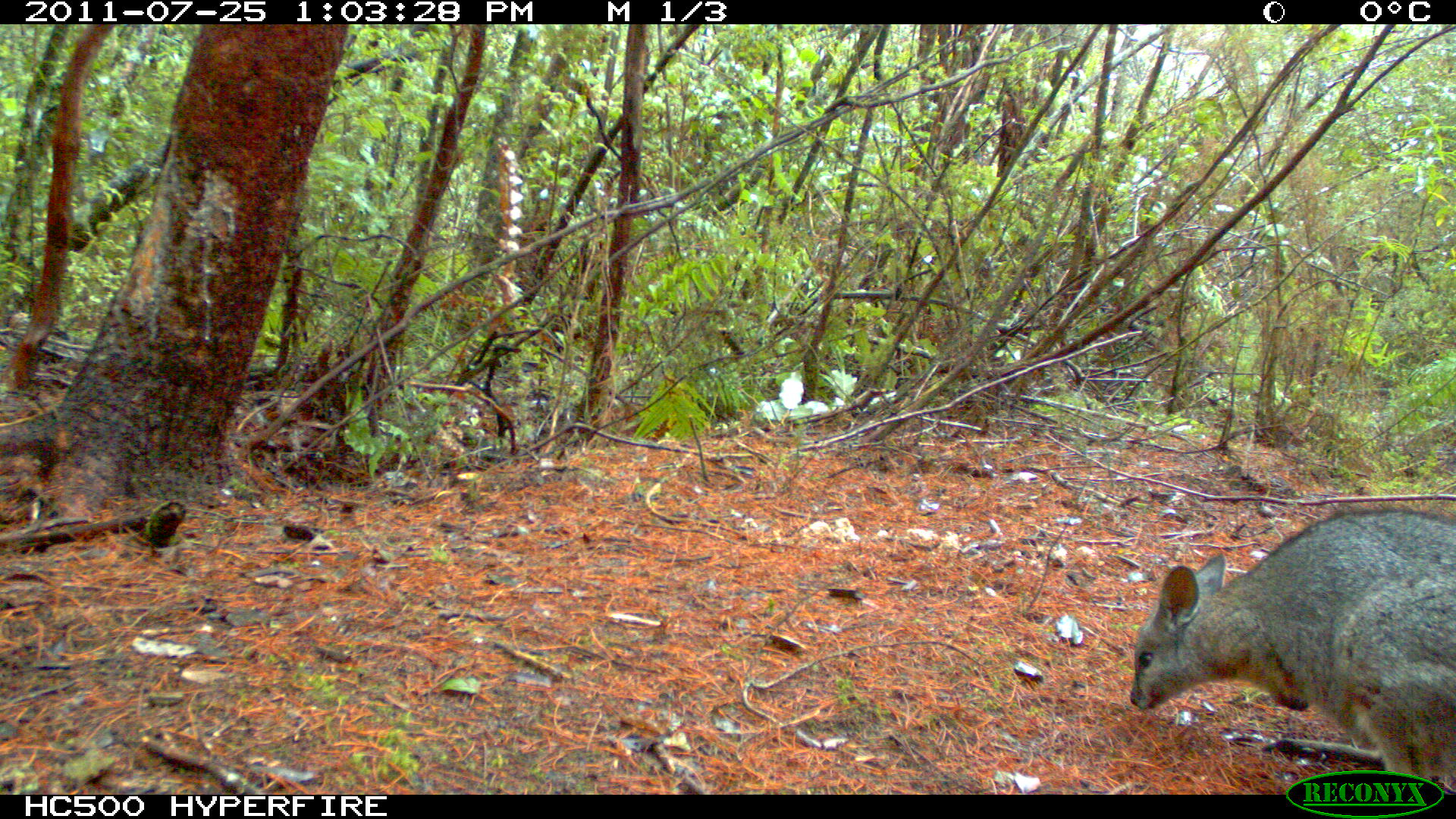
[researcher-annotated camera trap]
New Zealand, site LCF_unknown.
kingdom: Animalia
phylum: Chordata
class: Mammalia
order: Diprotodontia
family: Macropodidae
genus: Notamacropus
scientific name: Notamacropus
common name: wallaby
Wallaby (Notamacropus).